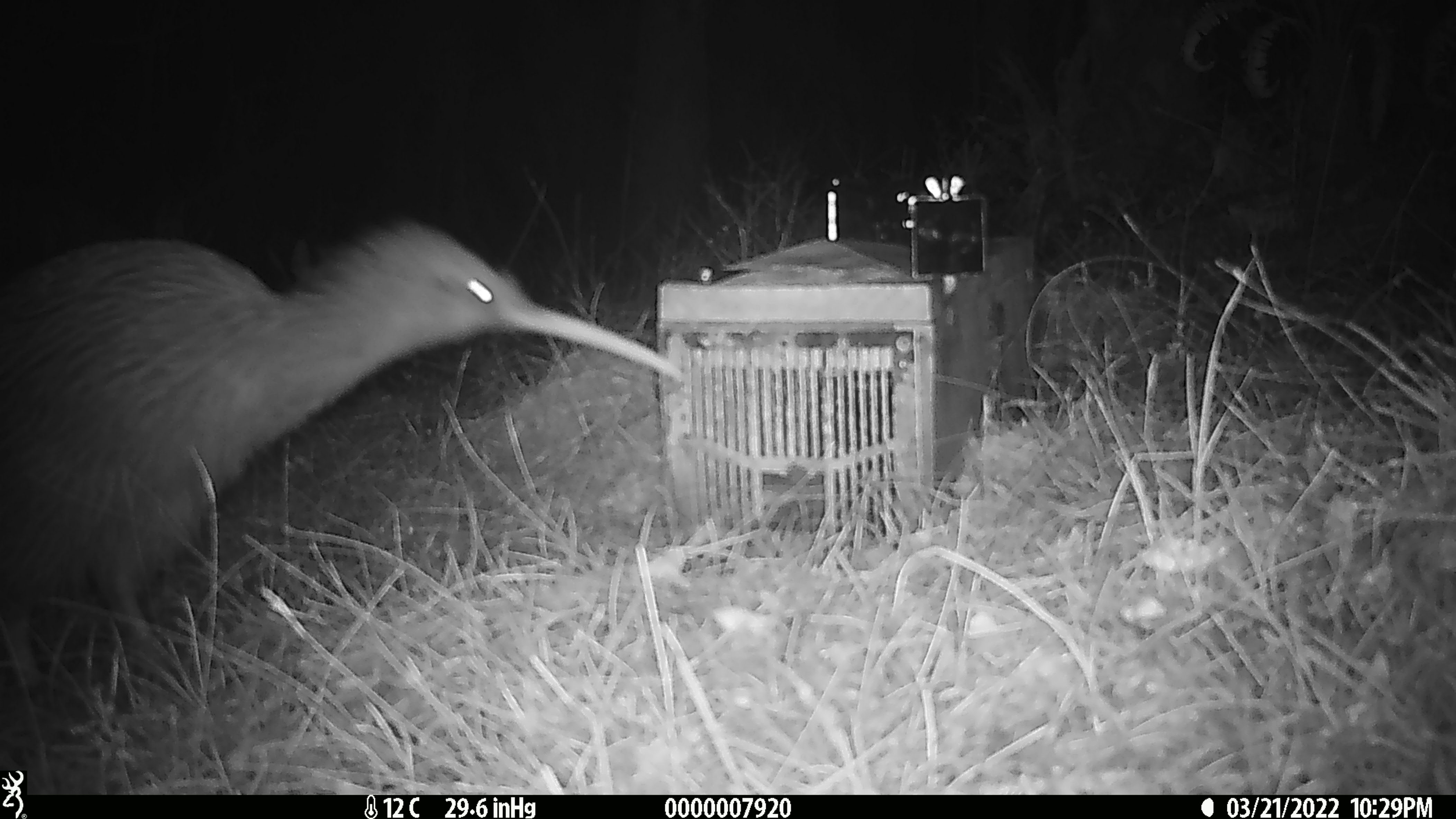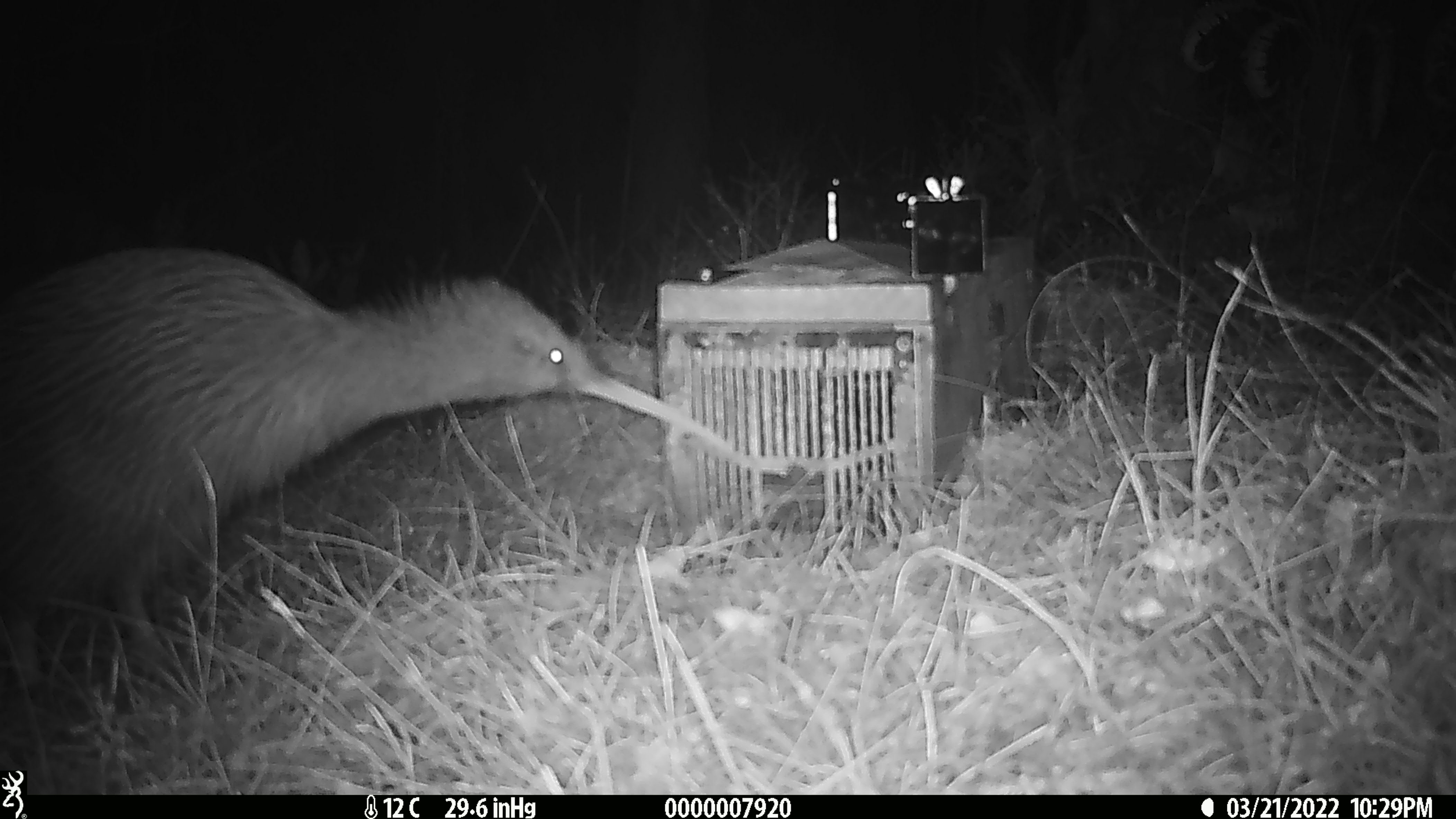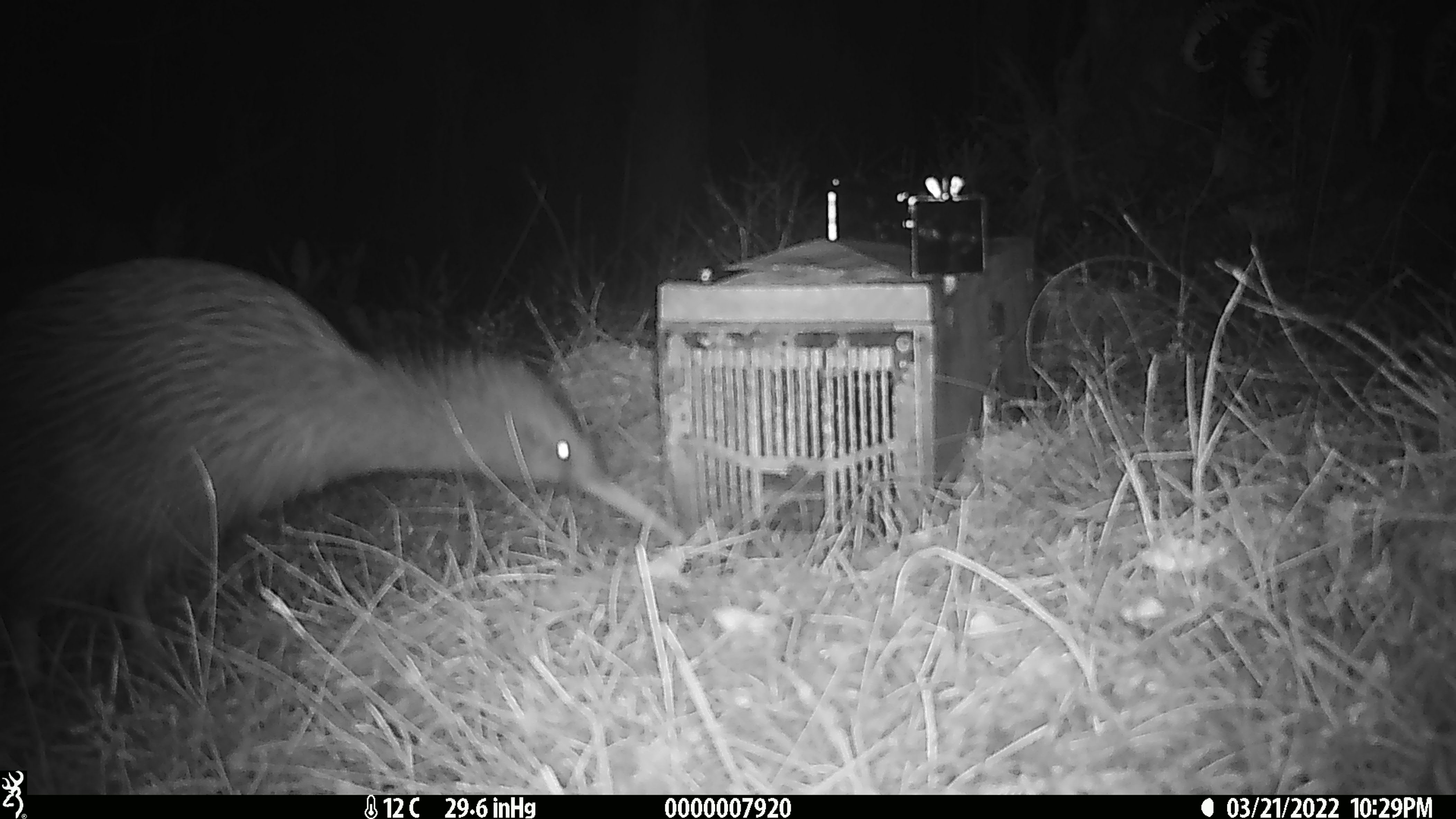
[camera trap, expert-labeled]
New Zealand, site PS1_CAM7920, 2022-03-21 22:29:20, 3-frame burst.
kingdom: Animalia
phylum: Chordata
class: Aves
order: Apterygiformes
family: Apterygidae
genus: Apteryx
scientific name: Apteryx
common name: kiwi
Kiwi (Apteryx).